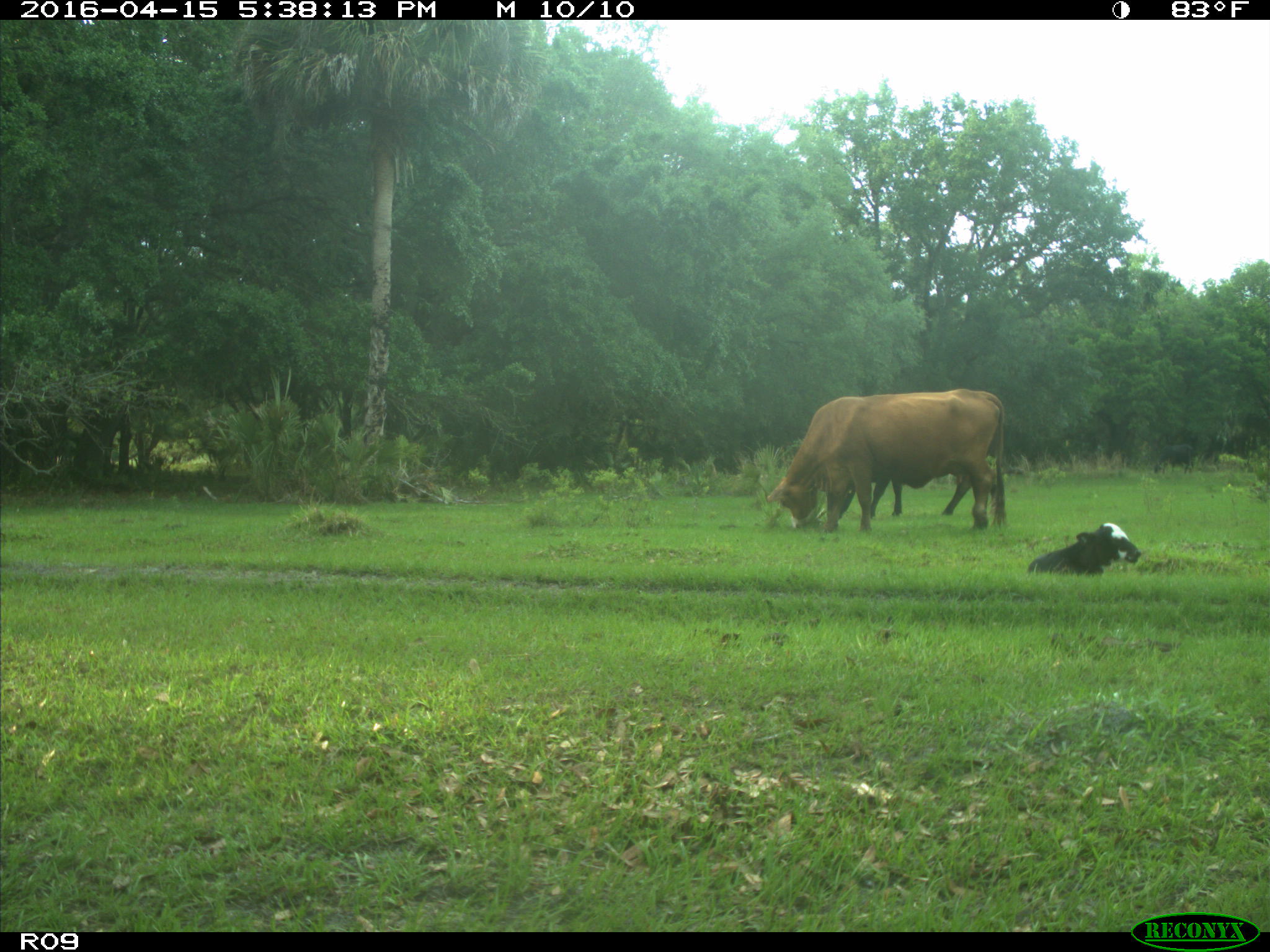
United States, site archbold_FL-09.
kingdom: Animalia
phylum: Chordata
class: Mammalia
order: Artiodactyla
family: Bovidae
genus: Bos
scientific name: Bos taurus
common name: domestic cow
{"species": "Bos taurus (domestic cow)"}